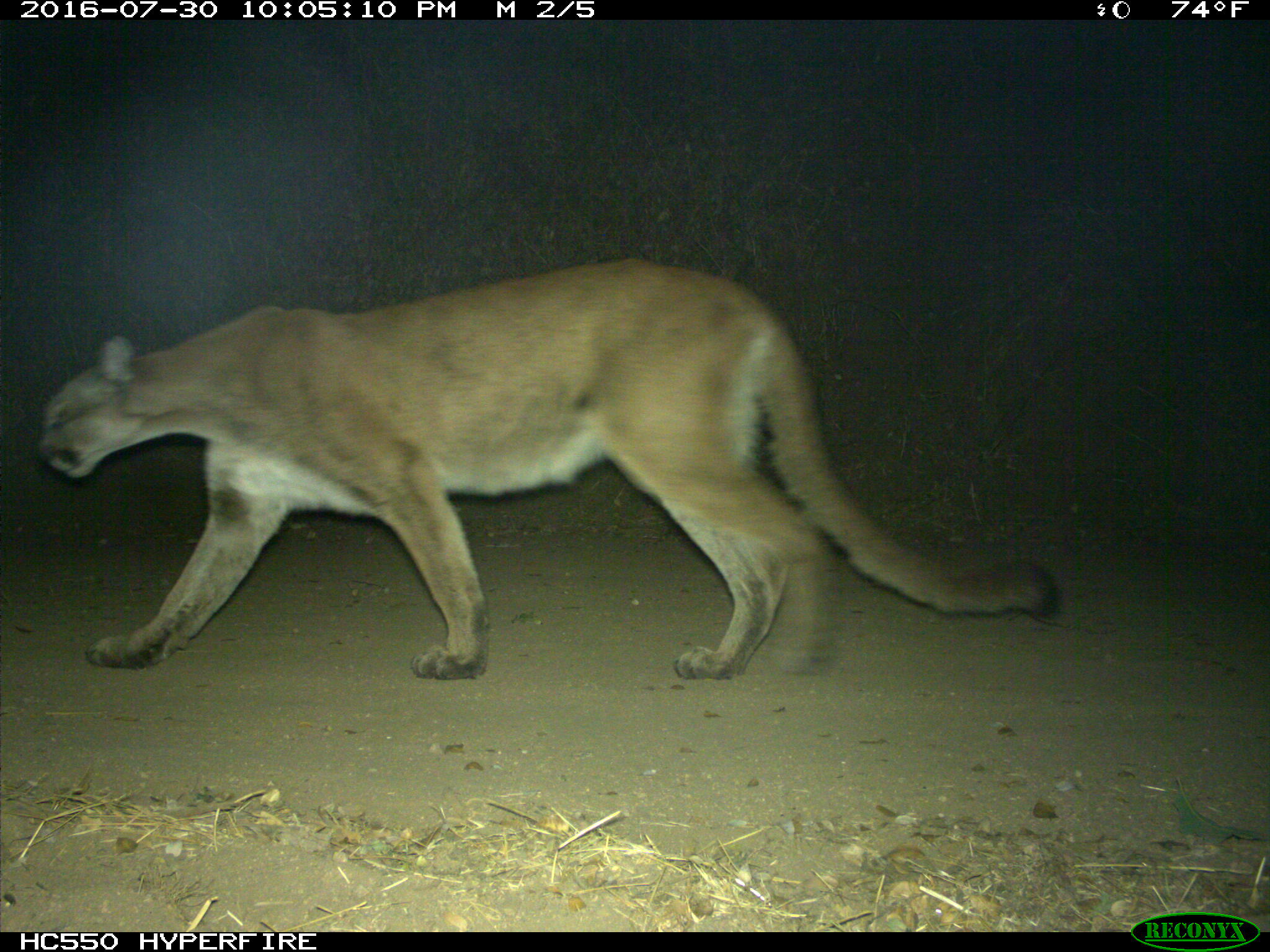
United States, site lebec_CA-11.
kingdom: Animalia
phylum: Chordata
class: Mammalia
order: Carnivora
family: Felidae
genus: Puma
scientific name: Puma concolor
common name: mountain lion